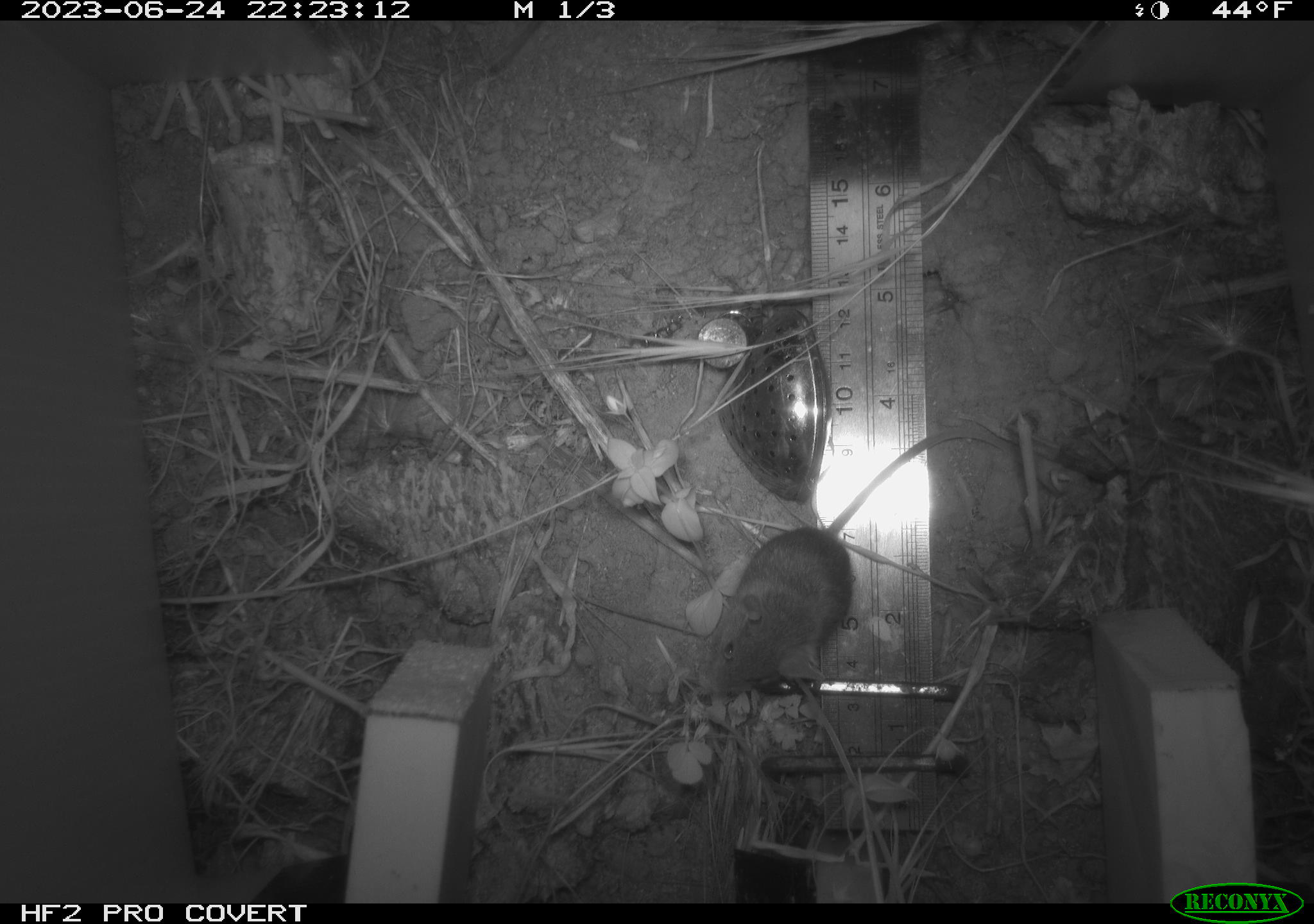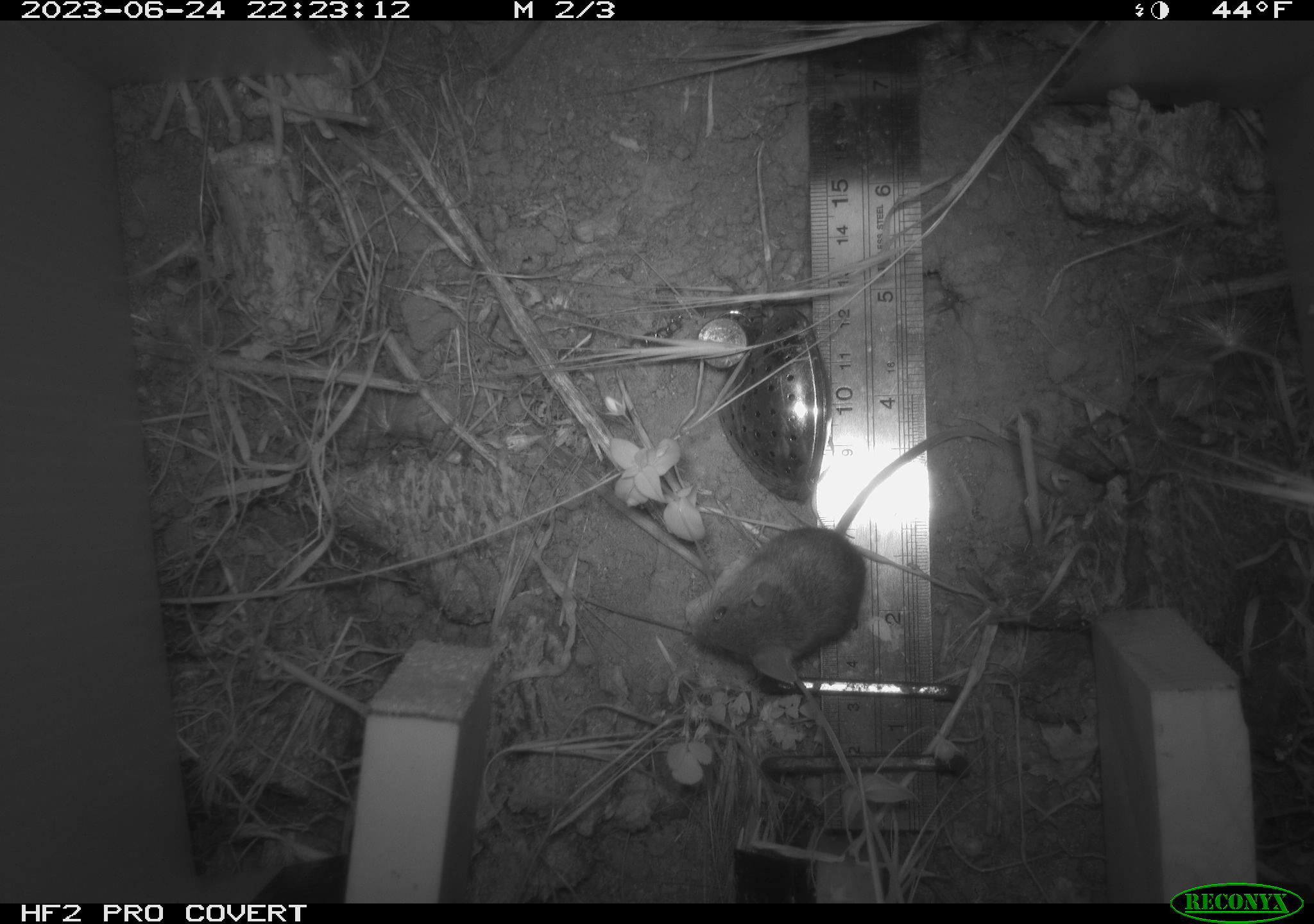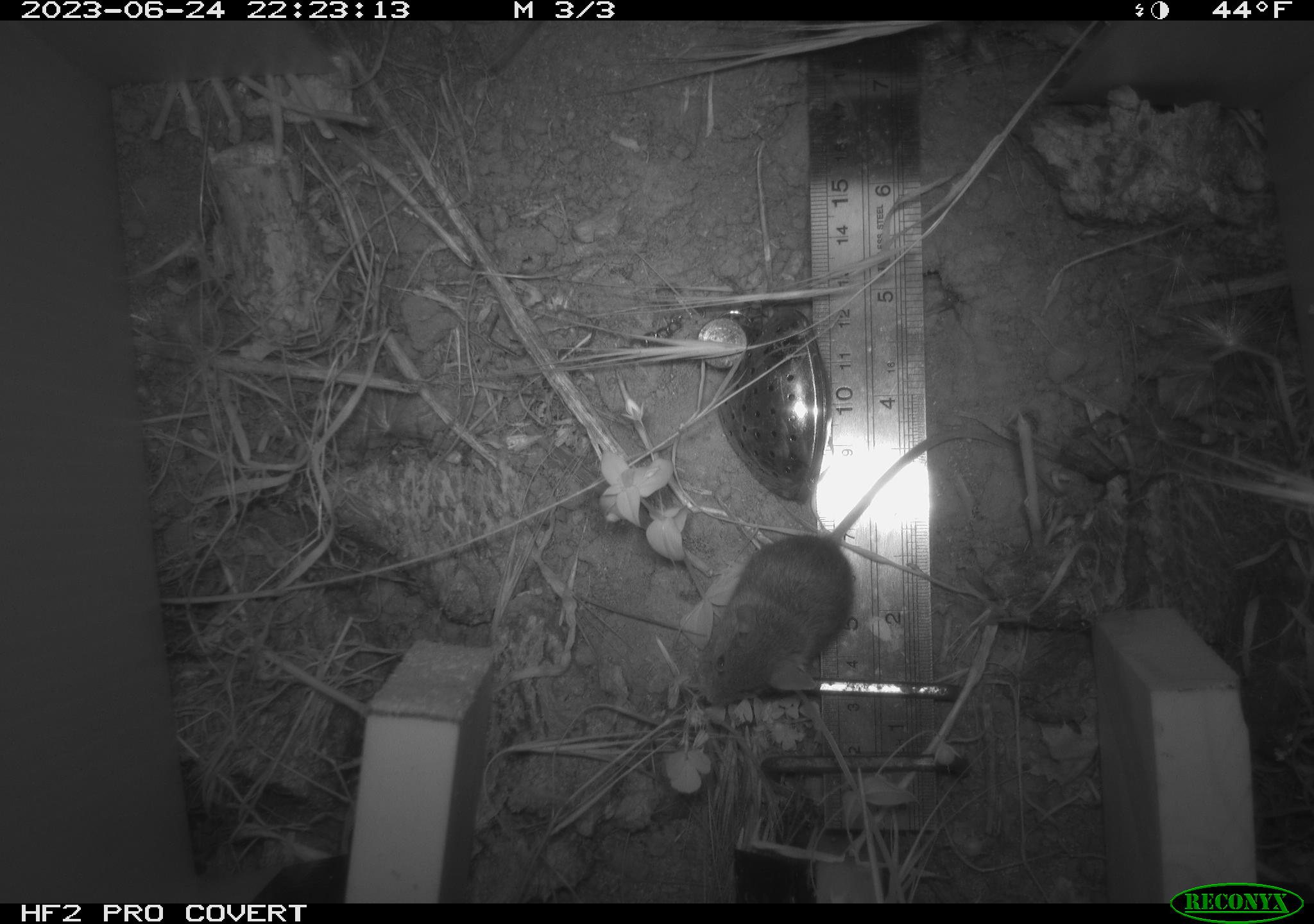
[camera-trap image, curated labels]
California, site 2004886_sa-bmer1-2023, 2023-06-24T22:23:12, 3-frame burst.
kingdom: Animalia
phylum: Chordata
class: Mammalia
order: Rodentia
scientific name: Rodentia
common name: mouse species